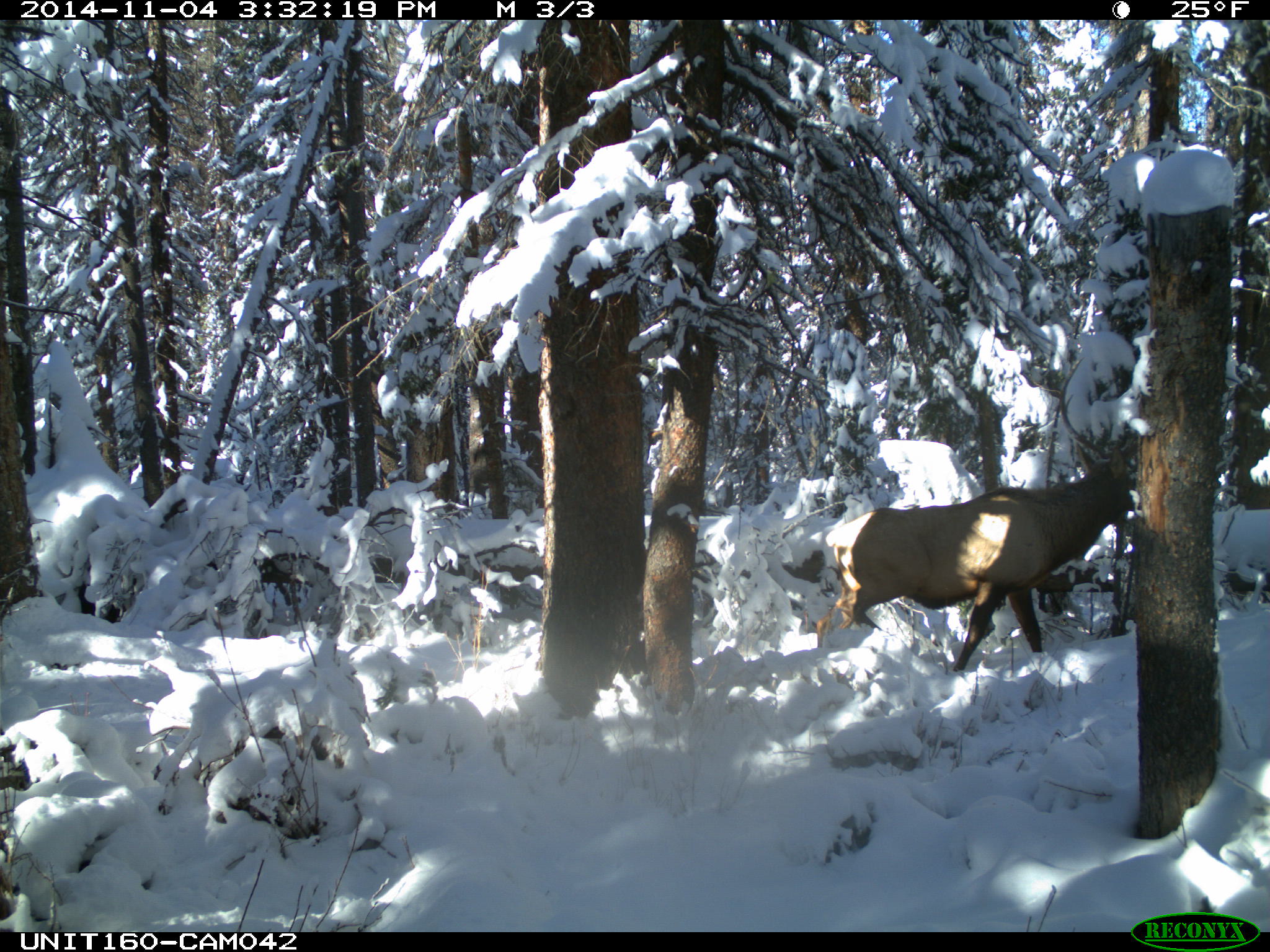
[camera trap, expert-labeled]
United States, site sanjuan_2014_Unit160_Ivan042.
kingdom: Animalia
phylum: Chordata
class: Mammalia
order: Artiodactyla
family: Cervidae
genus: Cervus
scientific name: Cervus elaphus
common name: red deer